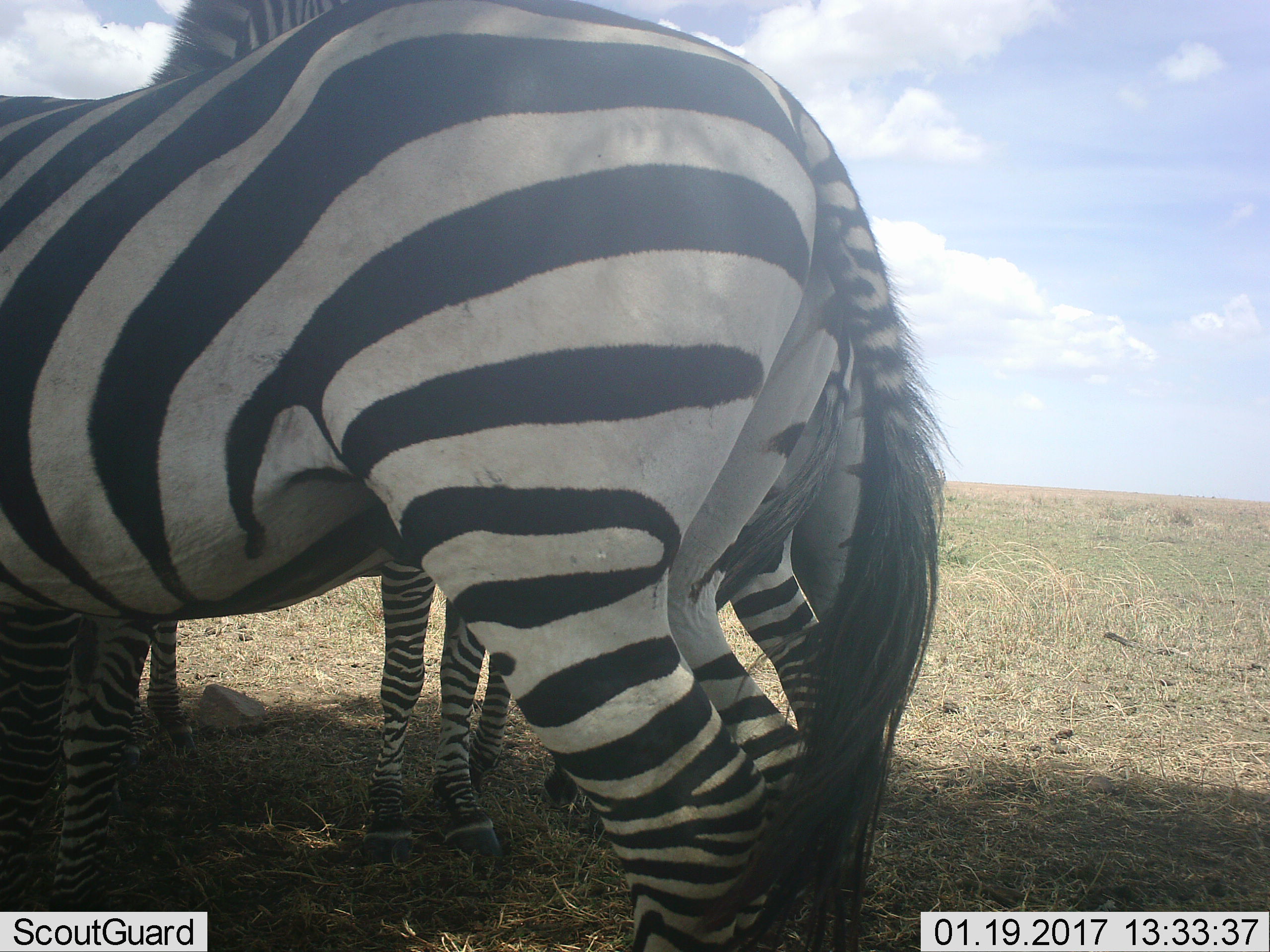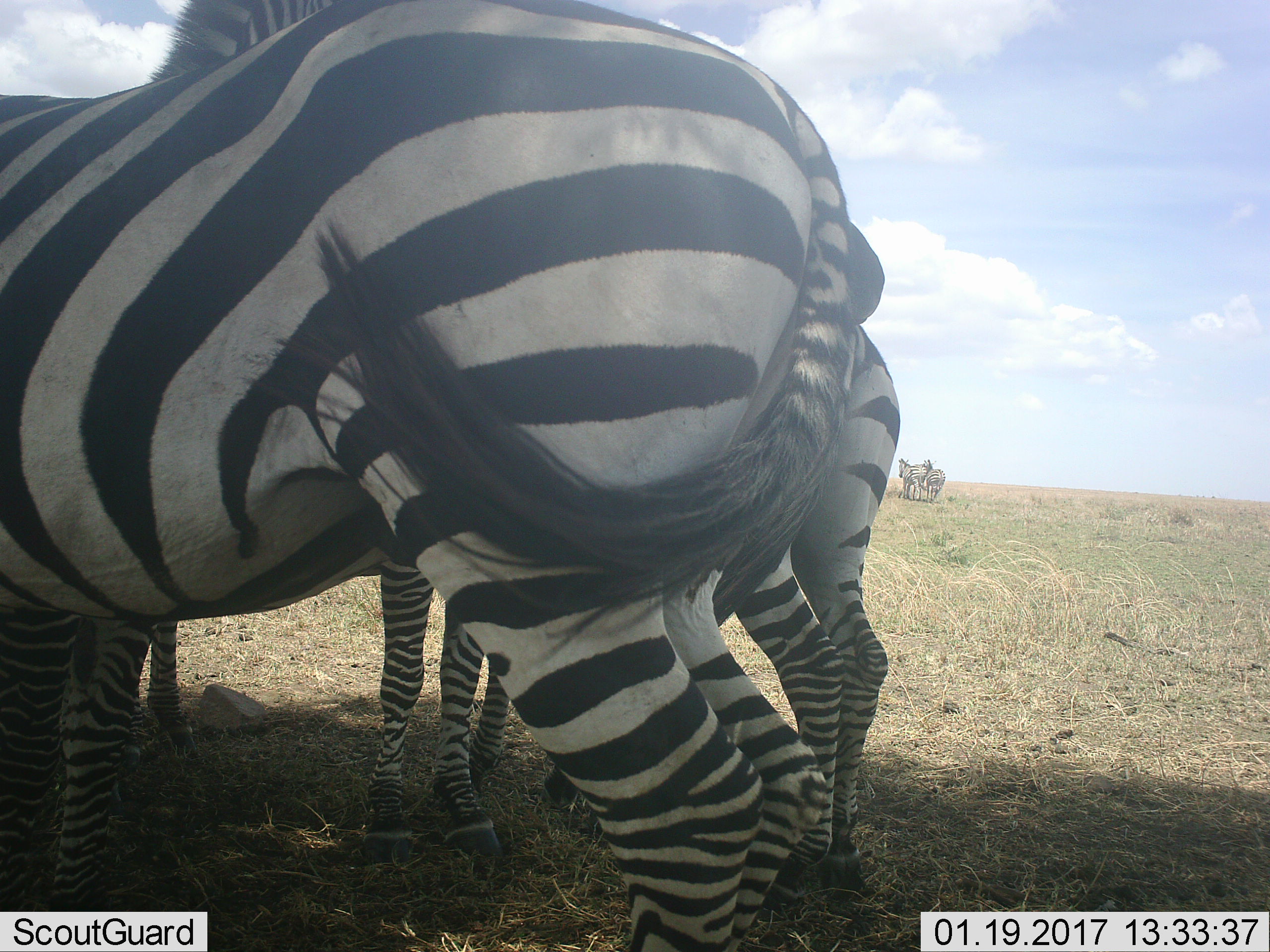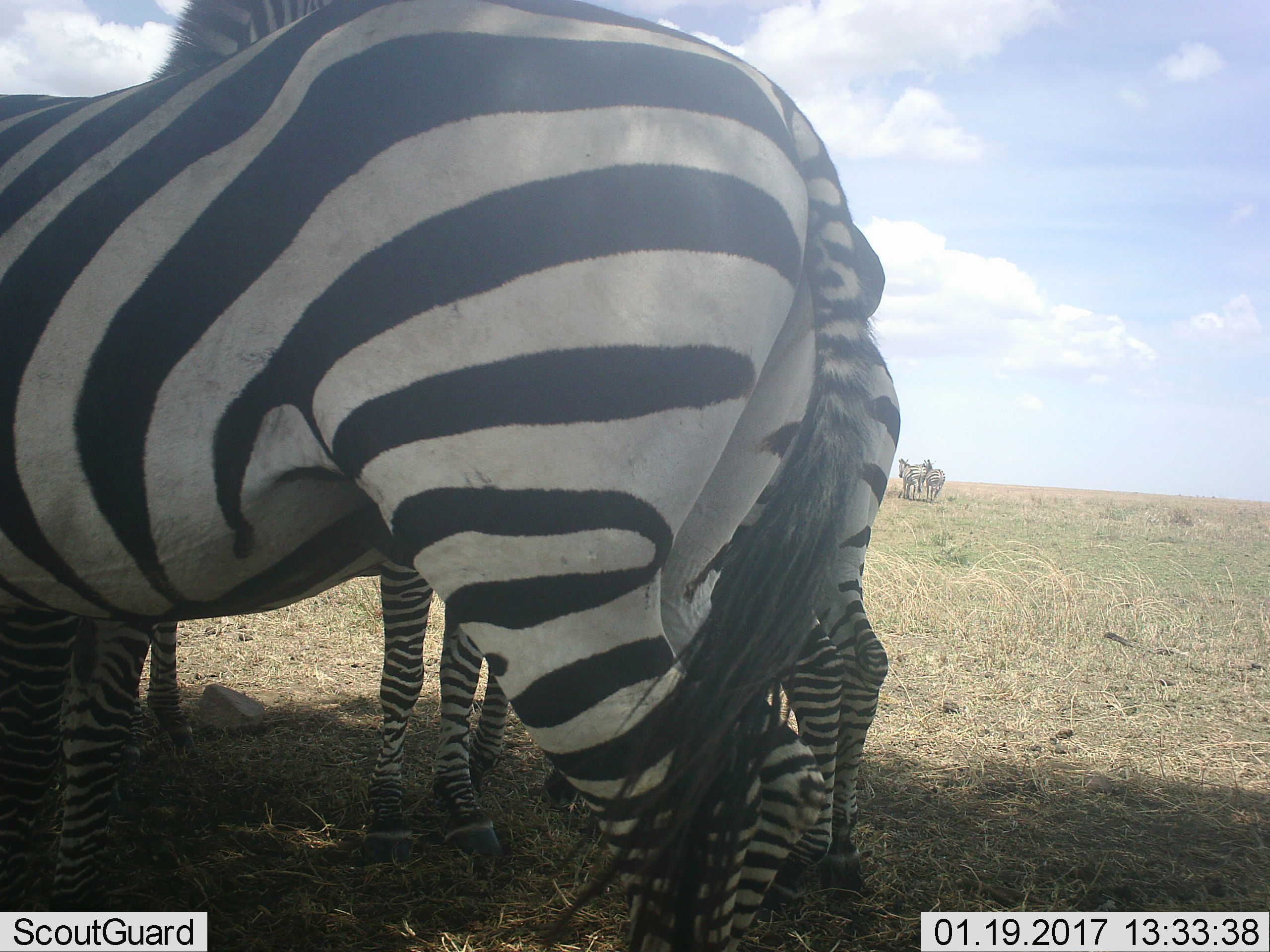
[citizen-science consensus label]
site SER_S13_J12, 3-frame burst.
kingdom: Animalia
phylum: Chordata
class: Mammalia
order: Perissodactyla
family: Equidae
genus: Equus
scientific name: Equus quagga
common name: plains zebra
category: zebraplains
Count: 5.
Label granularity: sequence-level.